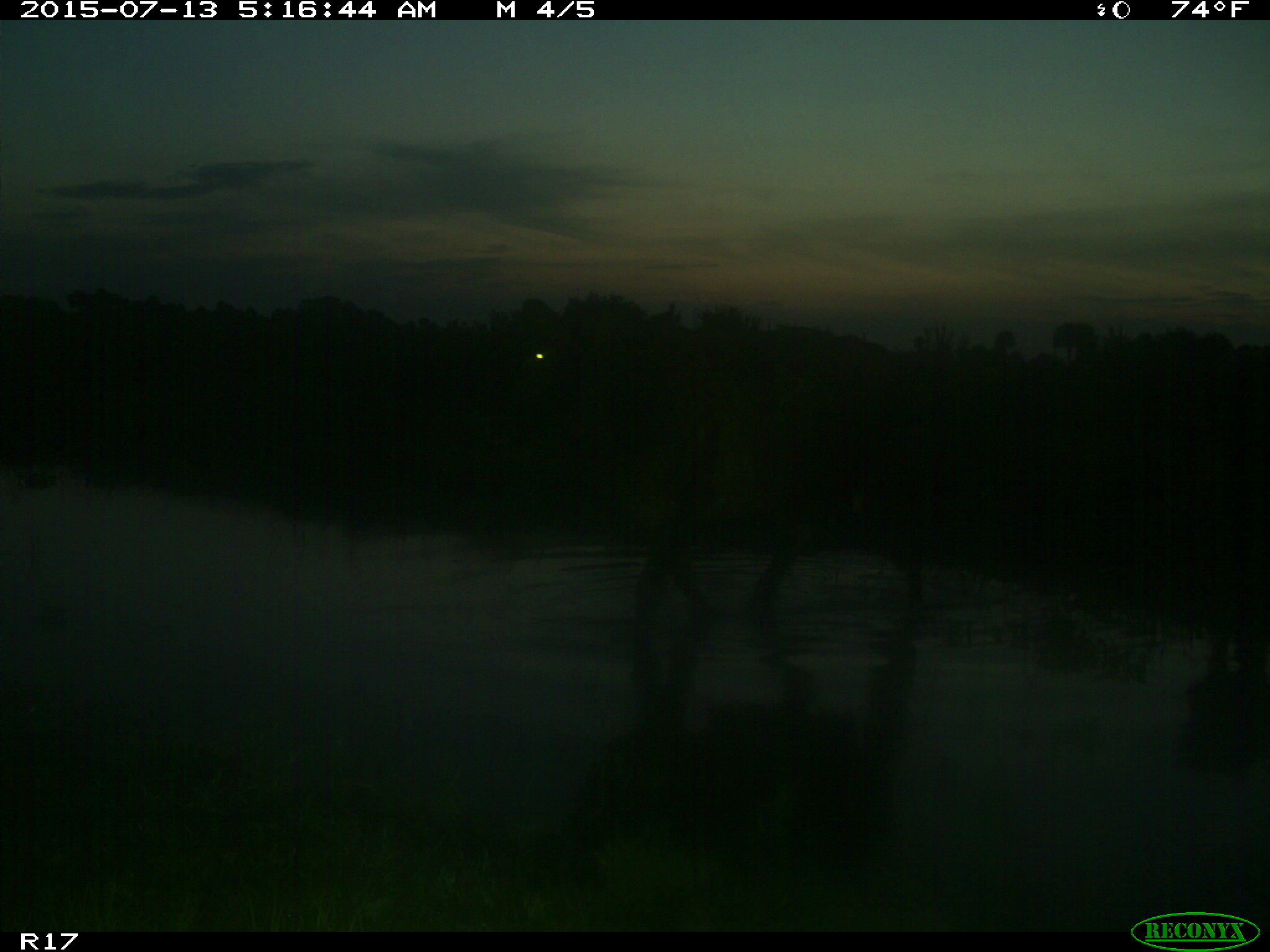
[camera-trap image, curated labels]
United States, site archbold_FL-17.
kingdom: Animalia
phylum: Chordata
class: Mammalia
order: Artiodactyla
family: Bovidae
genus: Bos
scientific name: Bos taurus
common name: domestic cow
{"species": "Bos taurus (domestic cow)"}